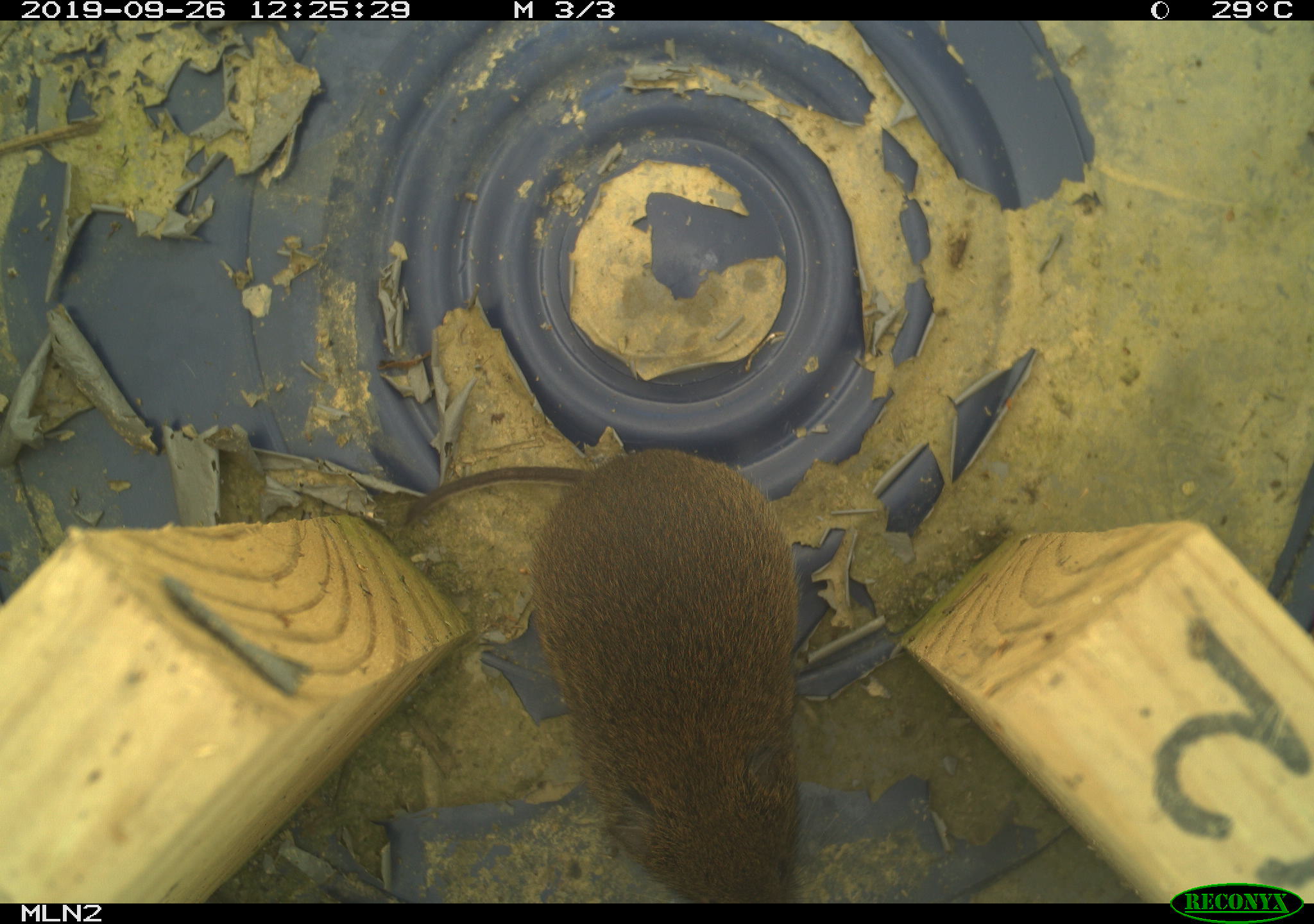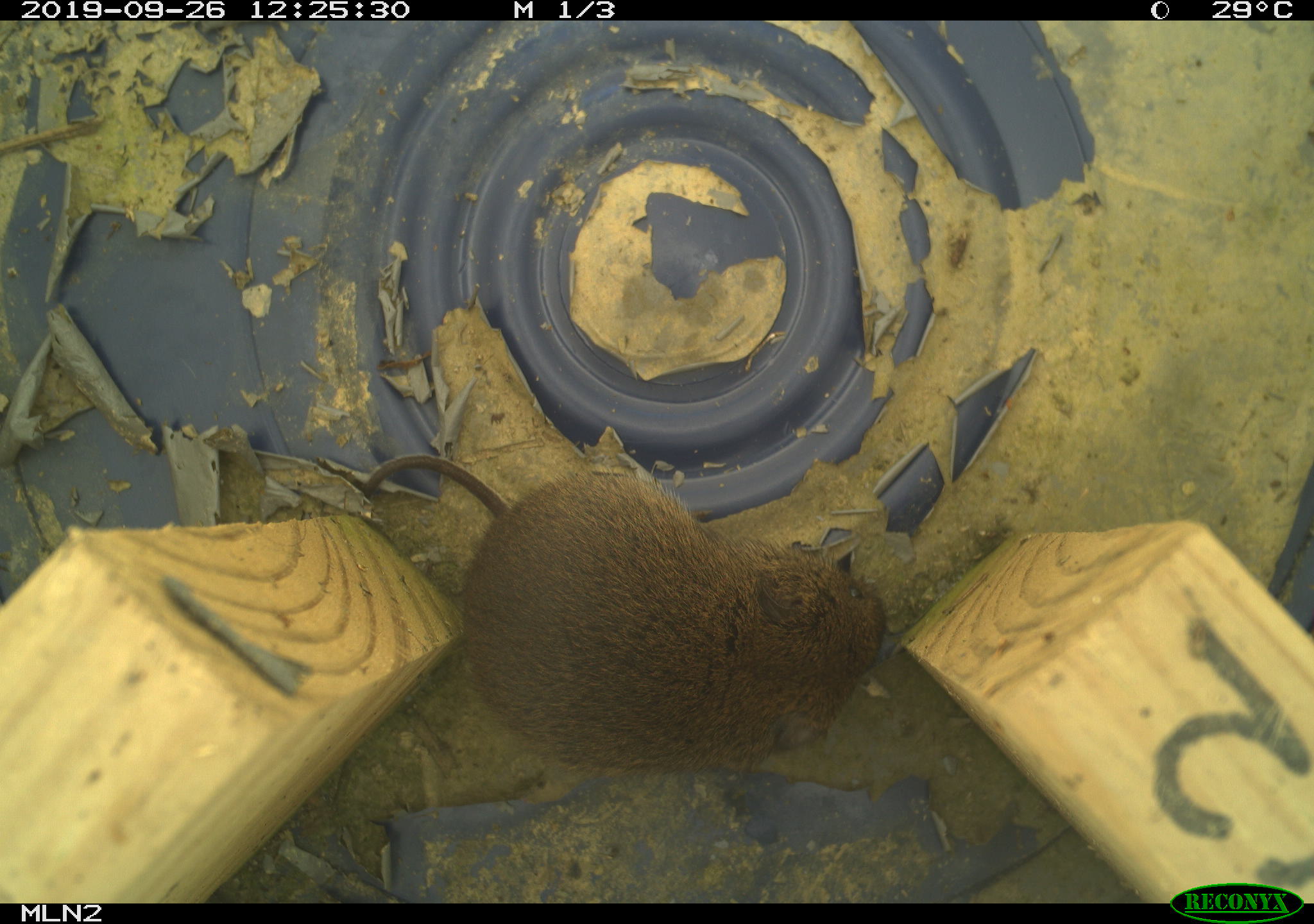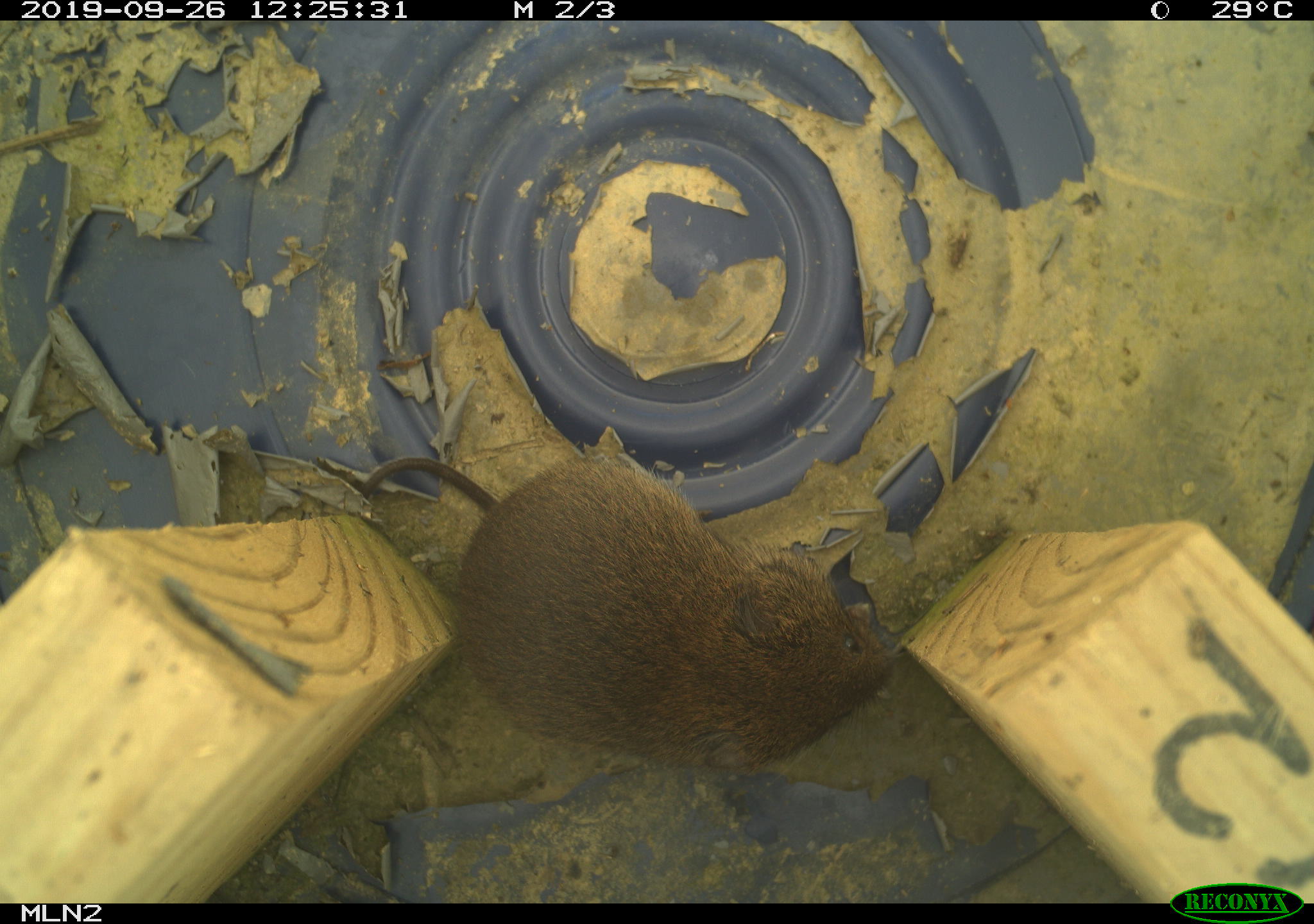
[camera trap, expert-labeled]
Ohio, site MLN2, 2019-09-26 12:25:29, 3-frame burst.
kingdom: Animalia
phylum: Chordata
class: Mammalia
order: Rodentia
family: Cricetidae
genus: Microtus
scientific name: Microtus pennsylvanicus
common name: meadow vole